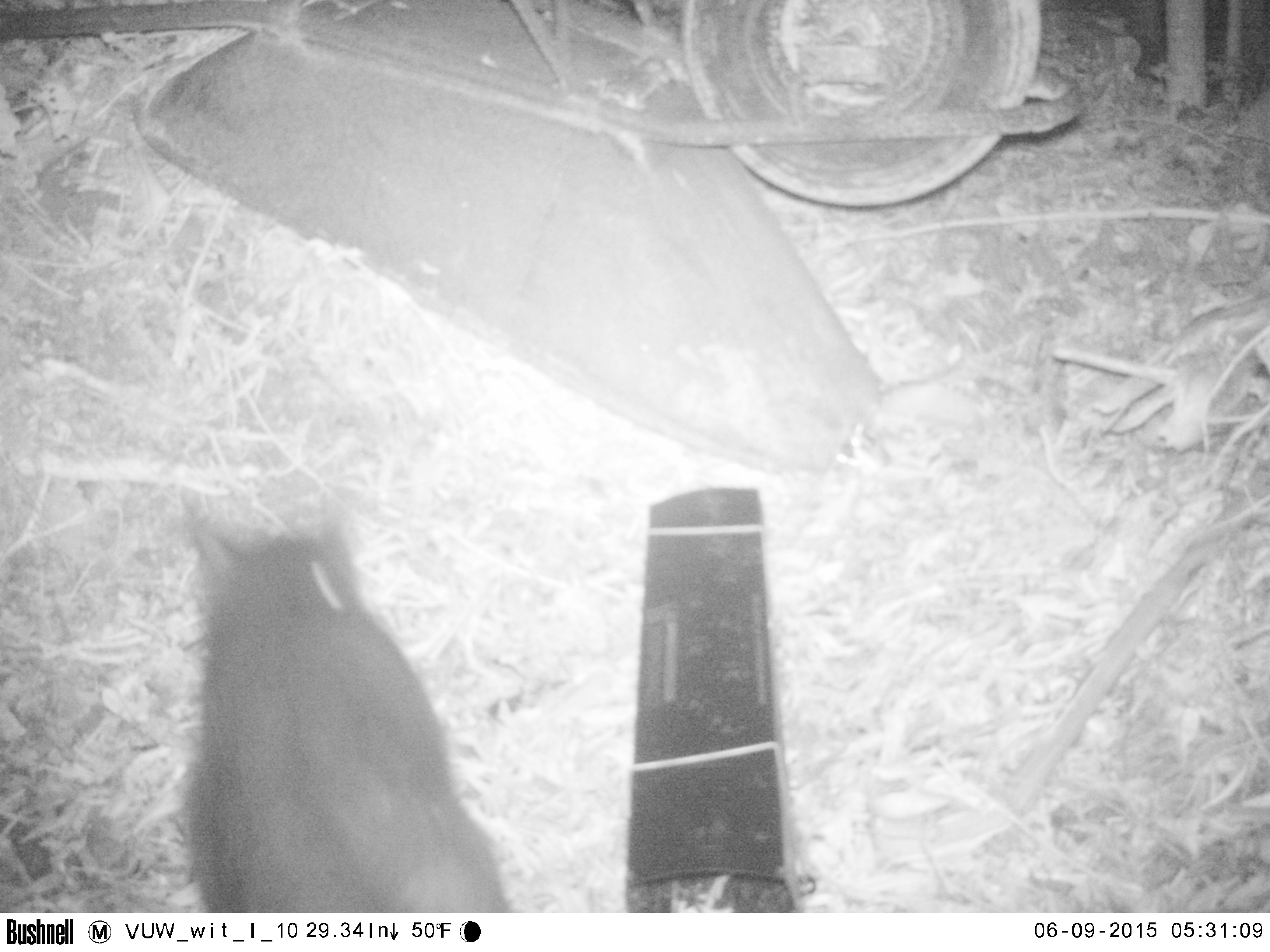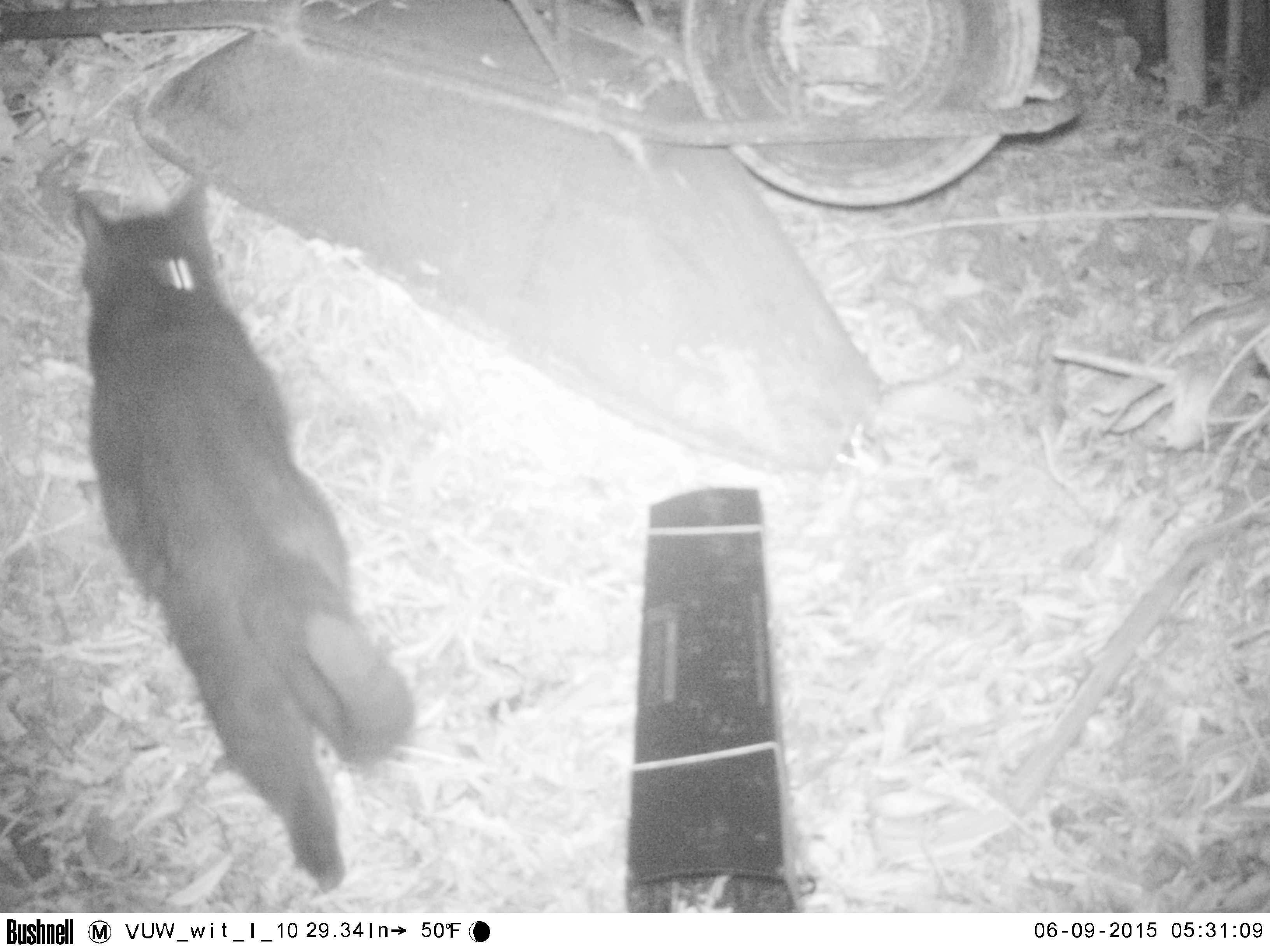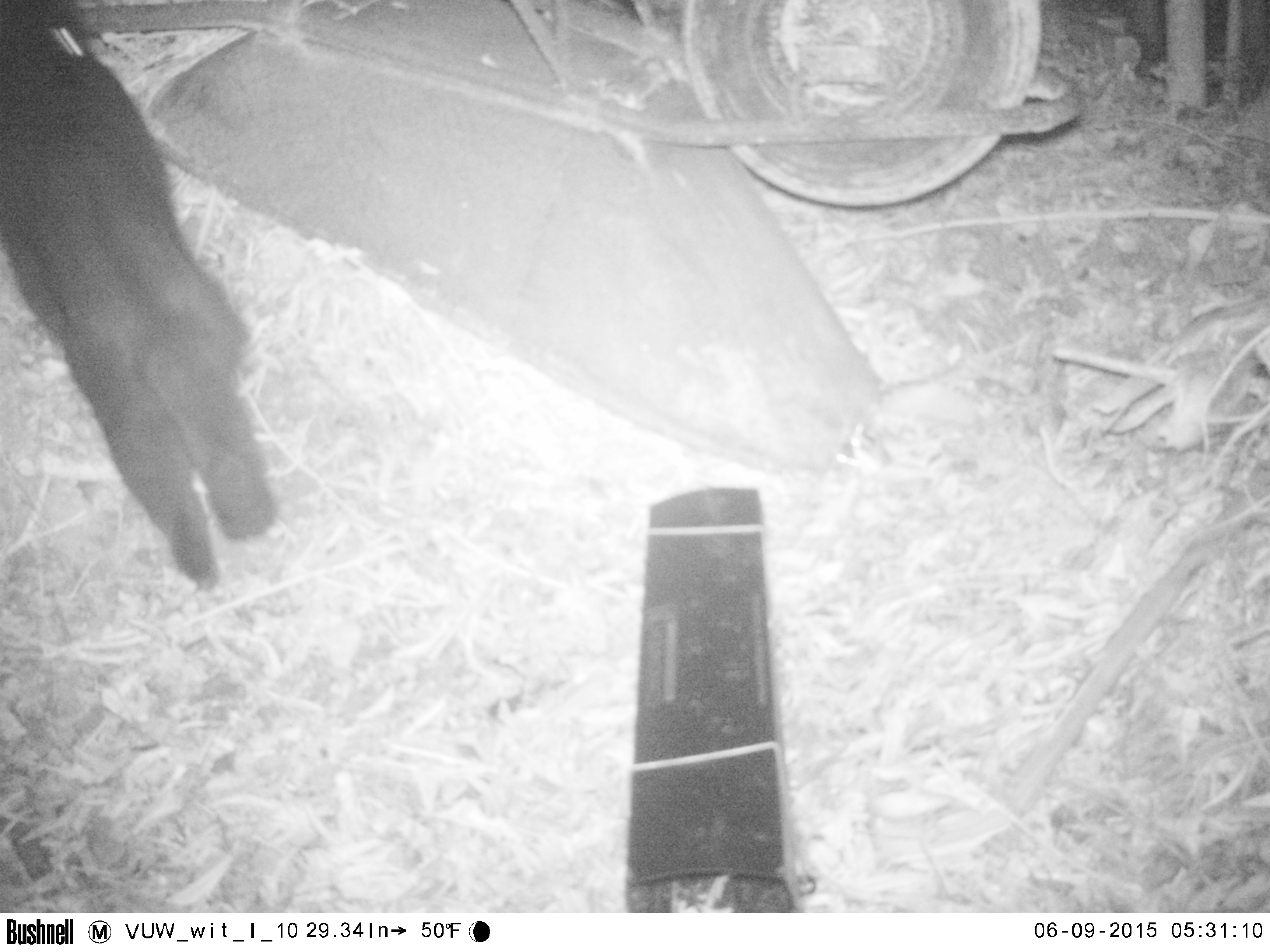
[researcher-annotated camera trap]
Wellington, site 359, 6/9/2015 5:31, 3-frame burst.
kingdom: Animalia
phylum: Chordata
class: Mammalia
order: Carnivora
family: Felidae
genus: Felis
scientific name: Felis catus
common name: cat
Cat (Felis catus).